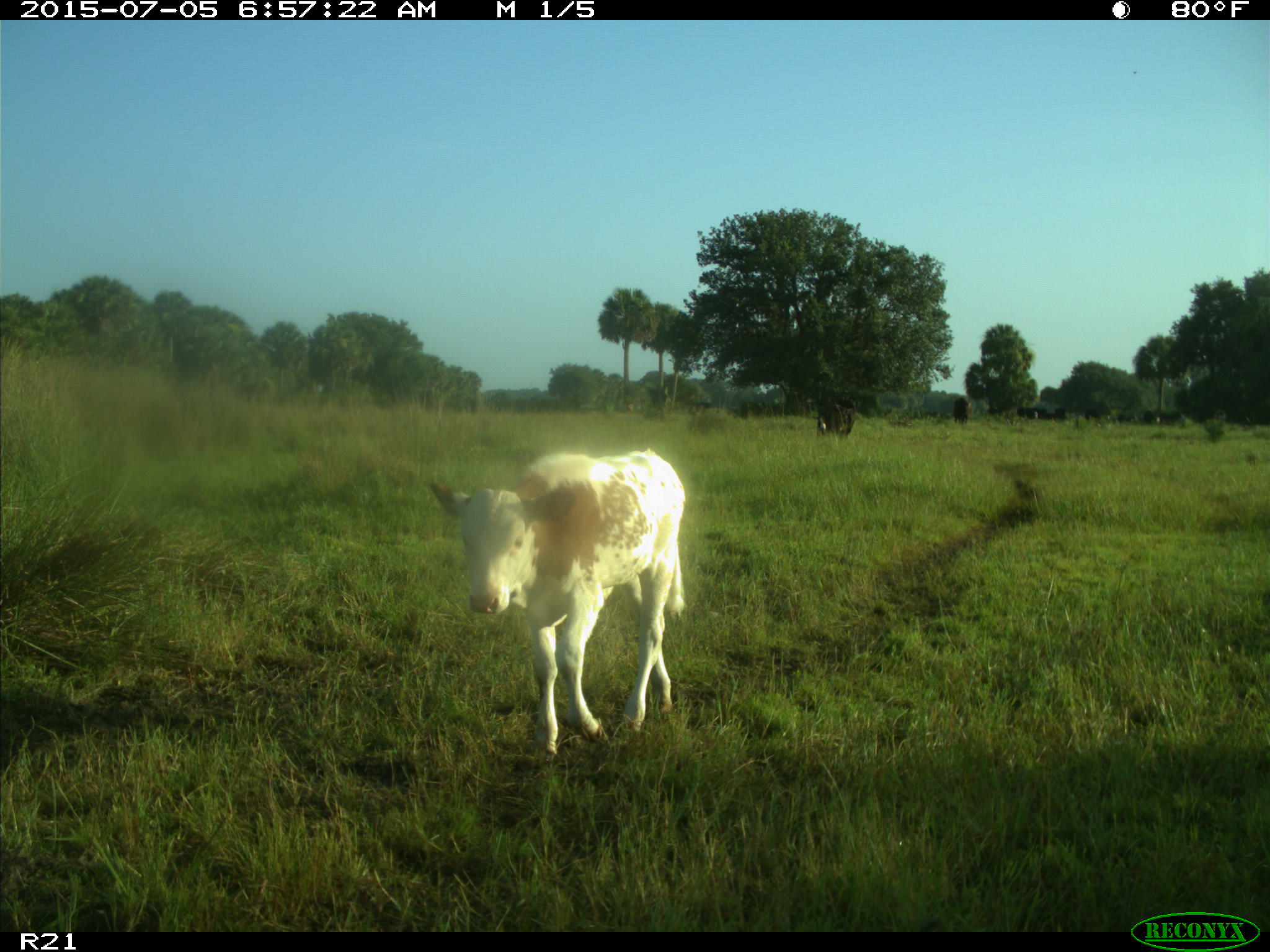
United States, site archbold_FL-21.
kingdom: Animalia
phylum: Chordata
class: Mammalia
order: Artiodactyla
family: Bovidae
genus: Bos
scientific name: Bos taurus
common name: domestic cow